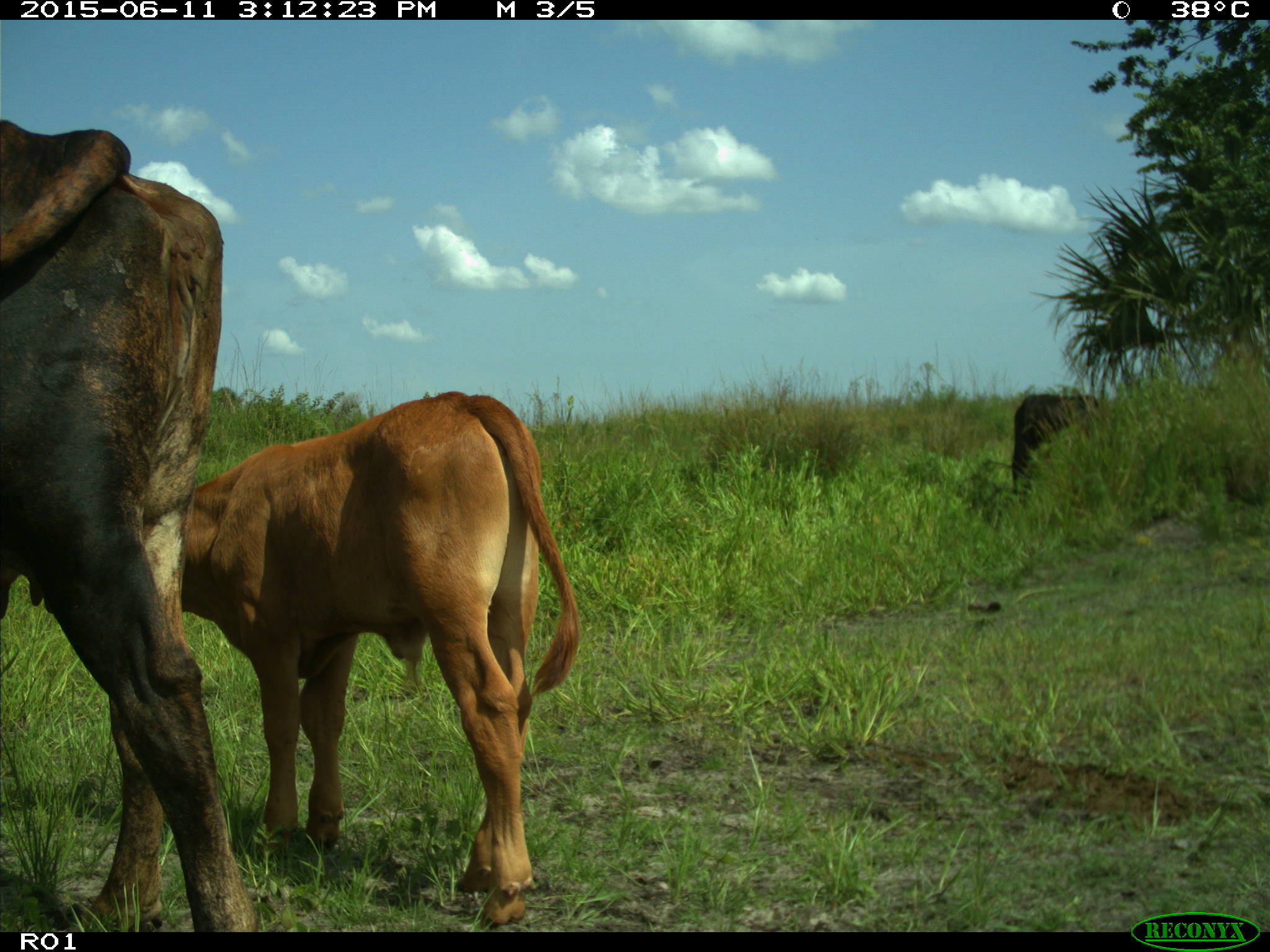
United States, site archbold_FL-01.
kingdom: Animalia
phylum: Chordata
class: Mammalia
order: Artiodactyla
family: Bovidae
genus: Bos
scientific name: Bos taurus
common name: domestic cow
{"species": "Bos taurus (domestic cow)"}